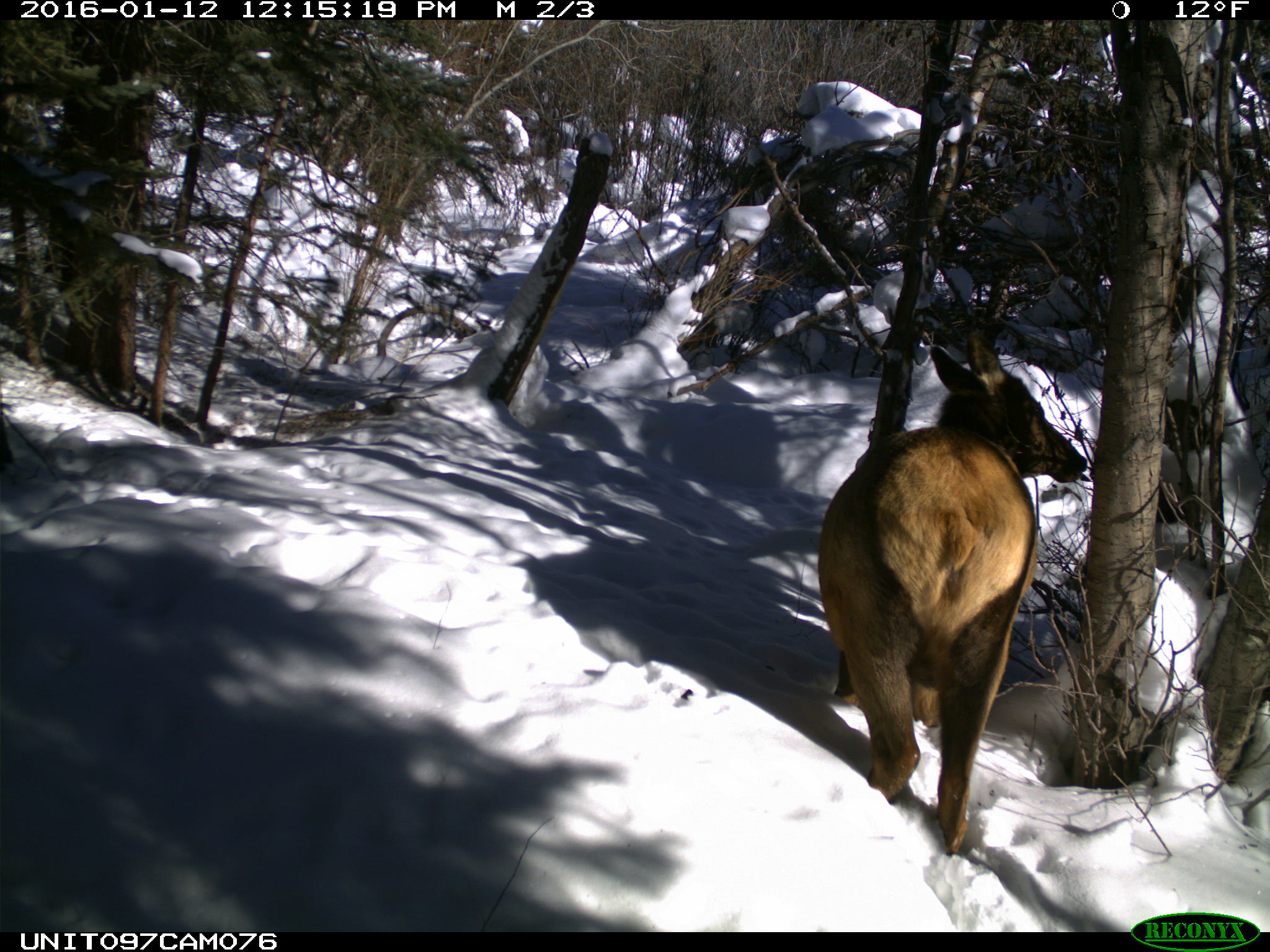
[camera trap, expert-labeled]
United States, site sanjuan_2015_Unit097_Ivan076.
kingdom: Animalia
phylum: Chordata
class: Mammalia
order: Artiodactyla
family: Cervidae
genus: Cervus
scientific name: Cervus elaphus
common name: red deer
Cervus elaphus (red deer).